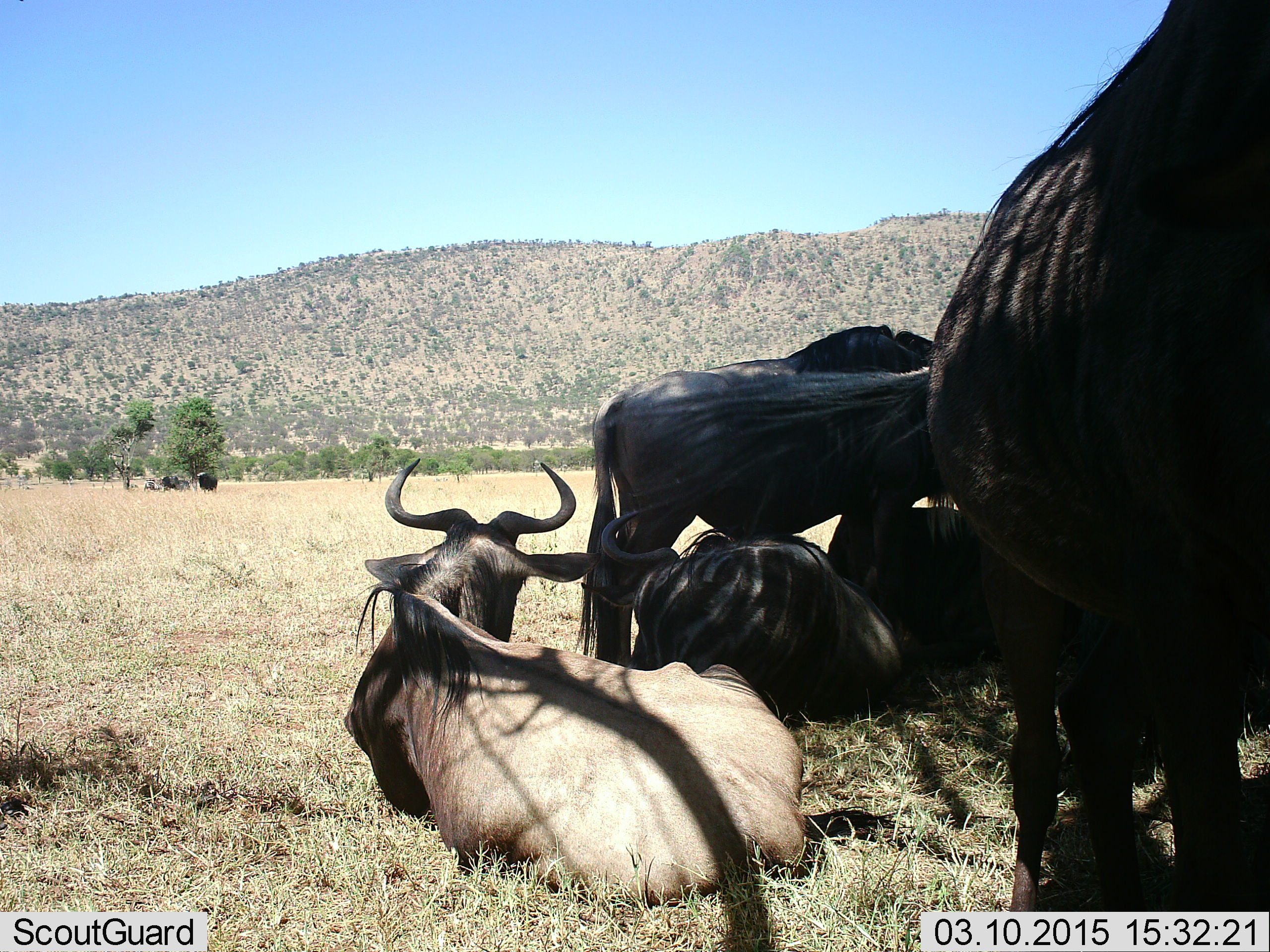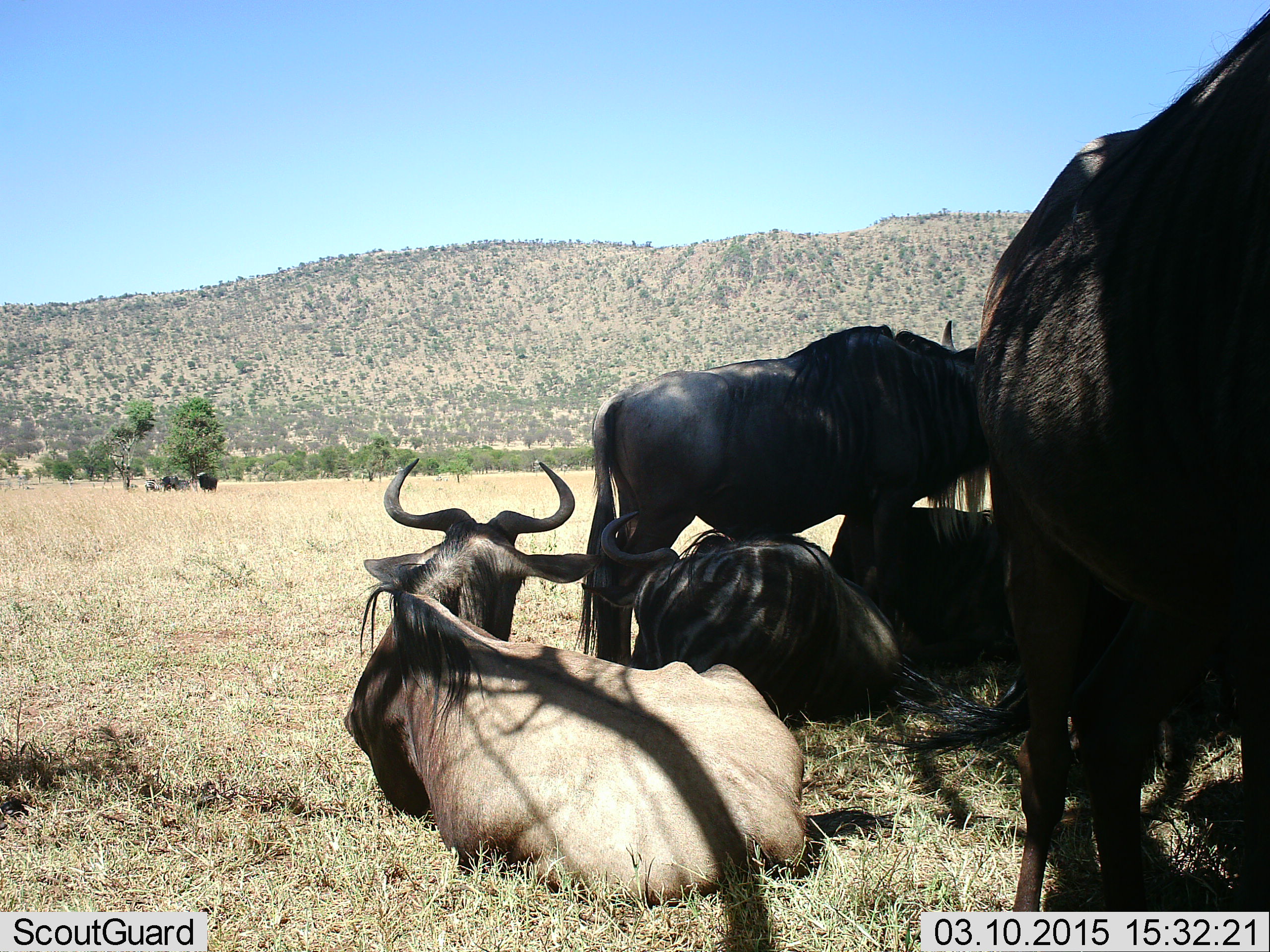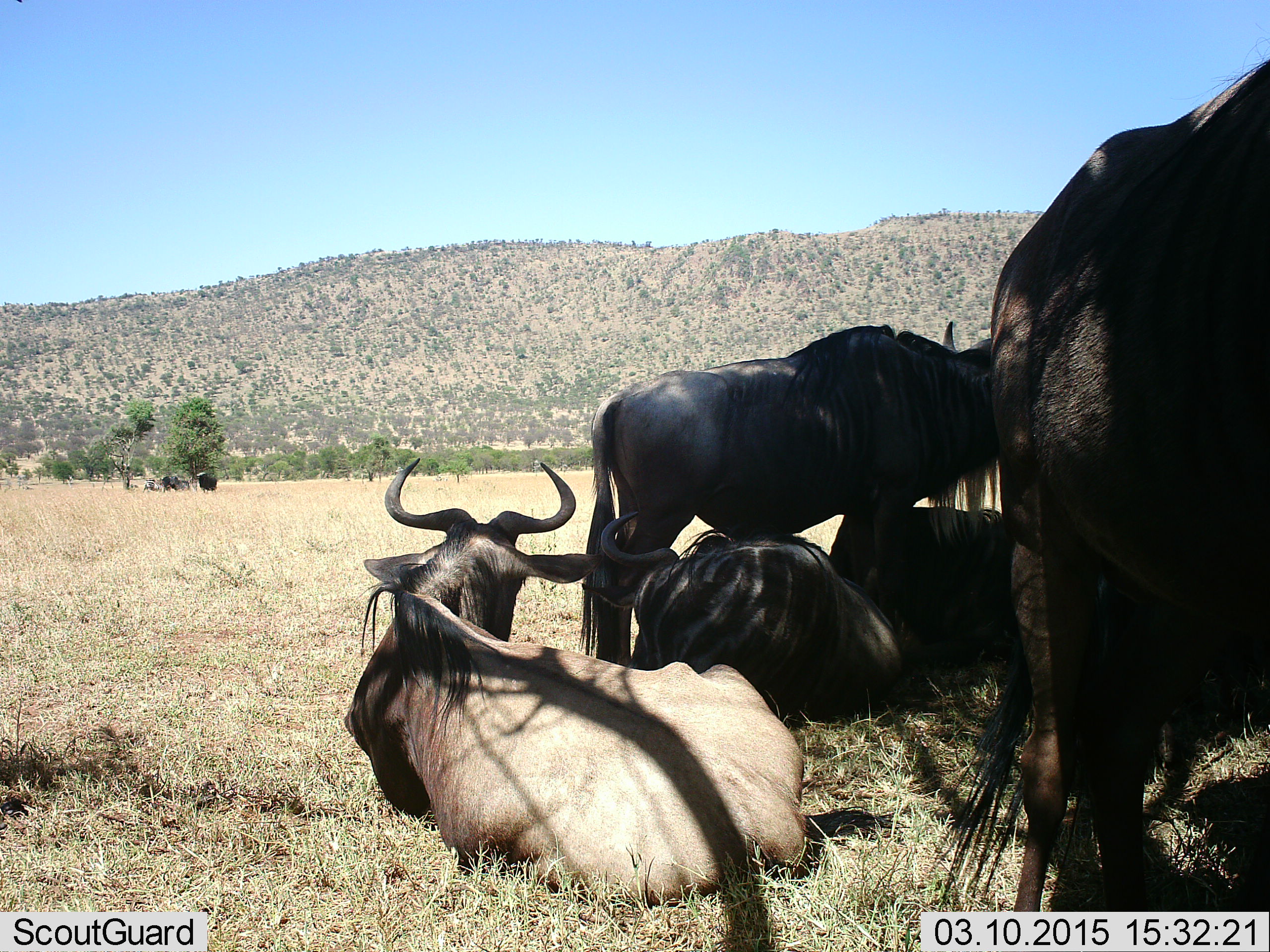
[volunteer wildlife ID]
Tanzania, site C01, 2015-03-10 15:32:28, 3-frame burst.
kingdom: Animalia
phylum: Chordata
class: Mammalia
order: Artiodactyla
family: Bovidae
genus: Connochaetes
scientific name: Connochaetes taurinus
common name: blue wildebeest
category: wildebeest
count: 5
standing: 90%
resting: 100%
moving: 0%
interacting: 0%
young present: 0%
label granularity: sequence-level